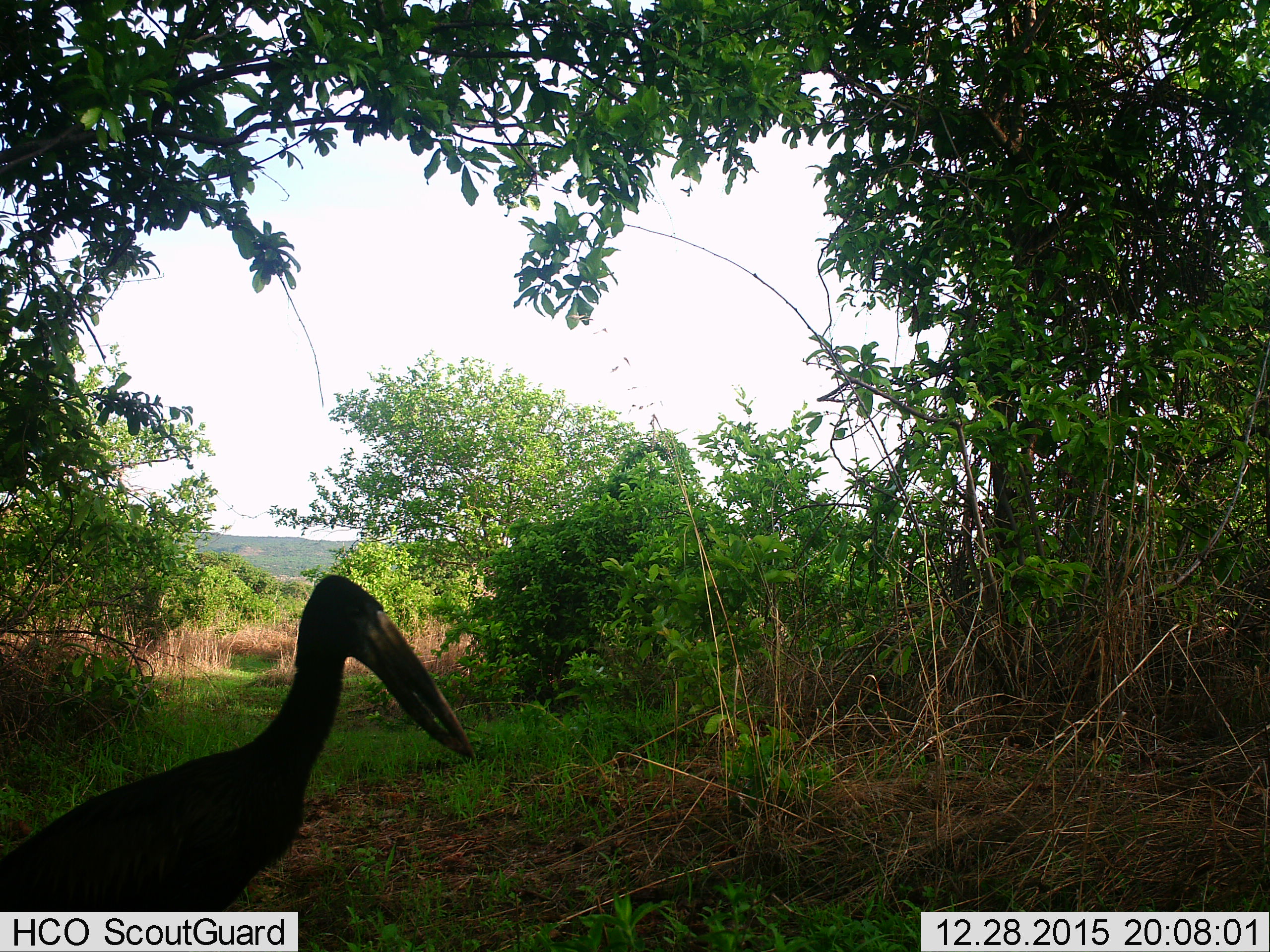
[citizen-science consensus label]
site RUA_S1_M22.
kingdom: Animalia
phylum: Chordata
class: Aves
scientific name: Aves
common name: bird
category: birdother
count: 1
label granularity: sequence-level